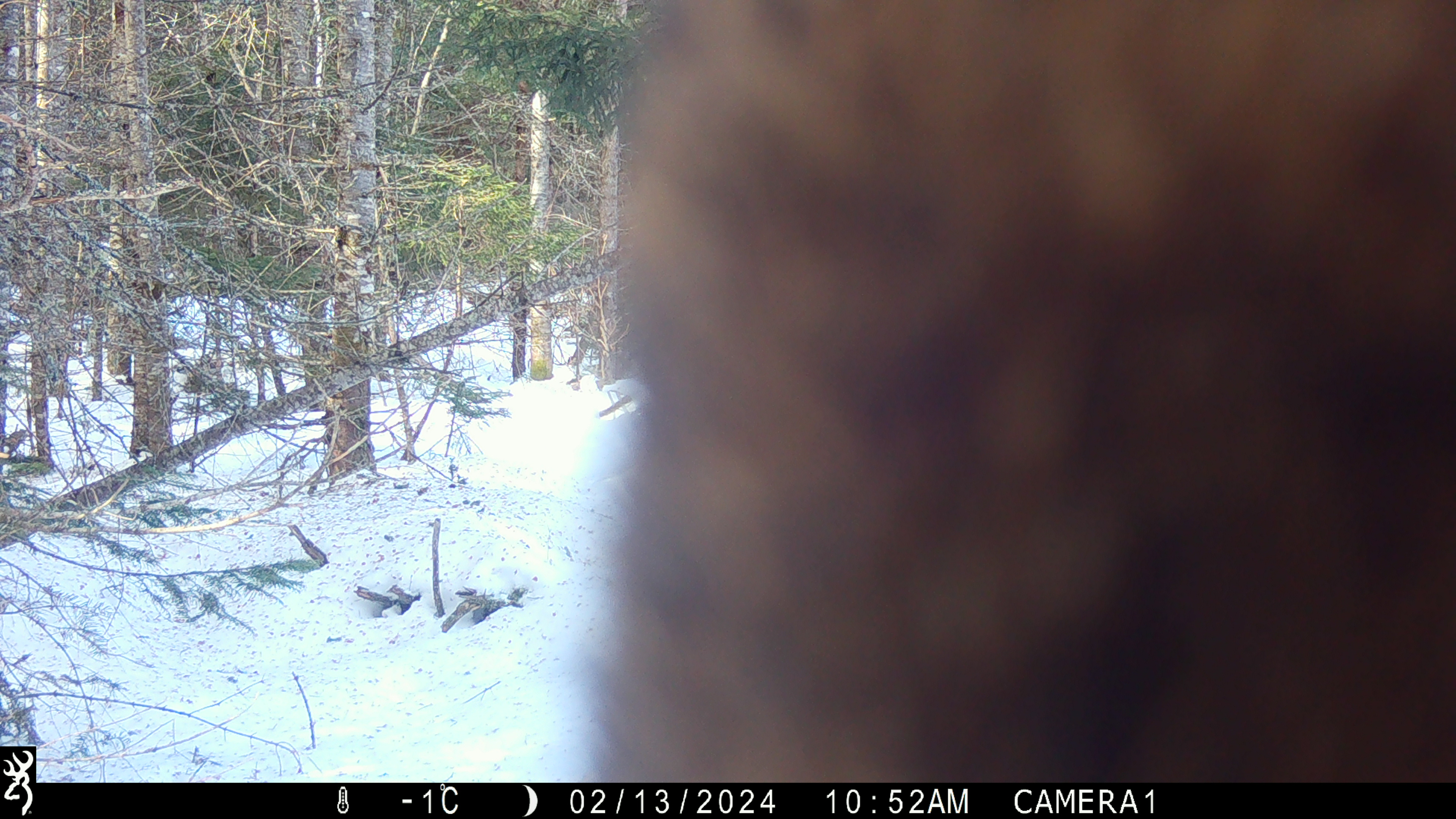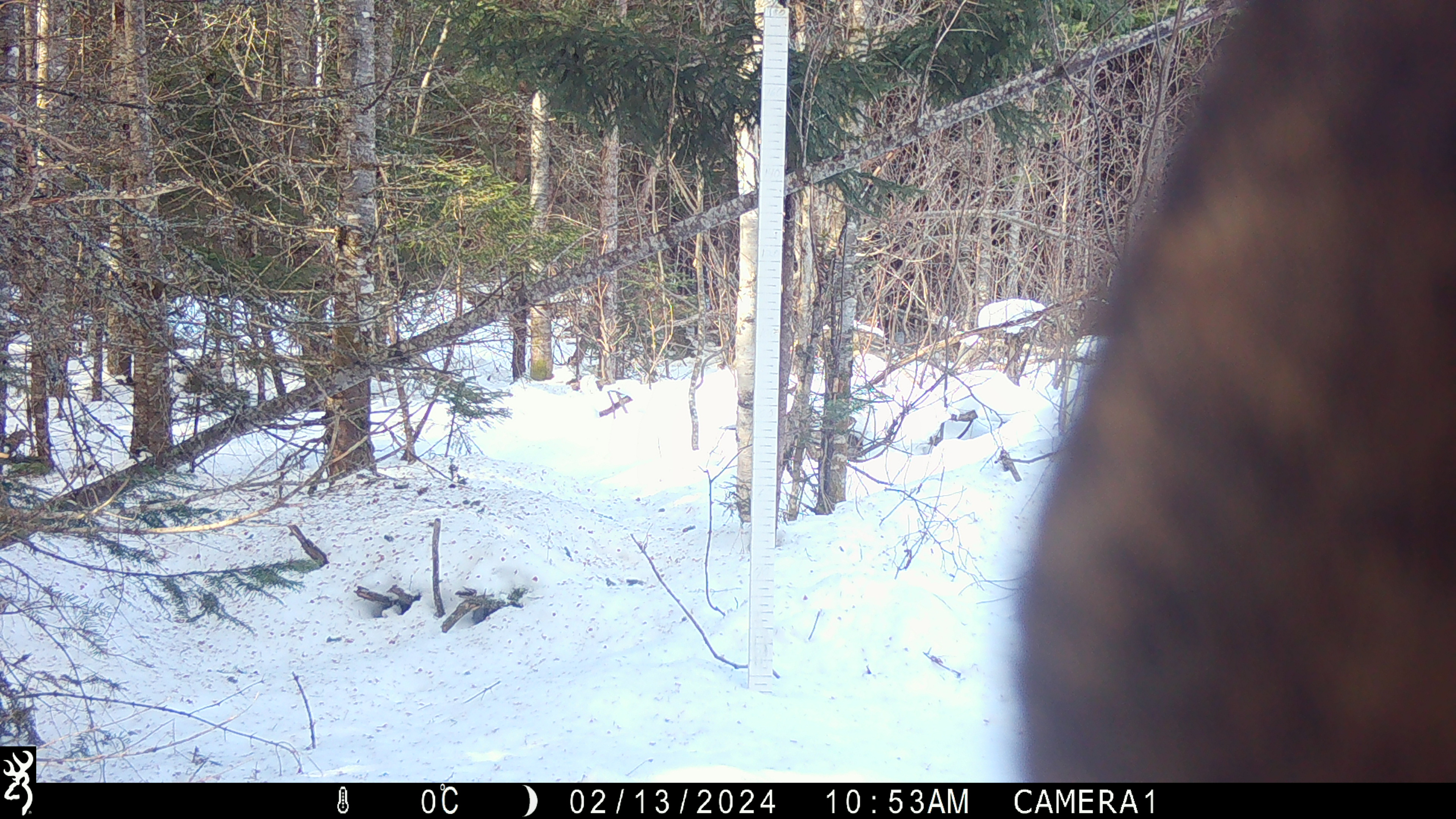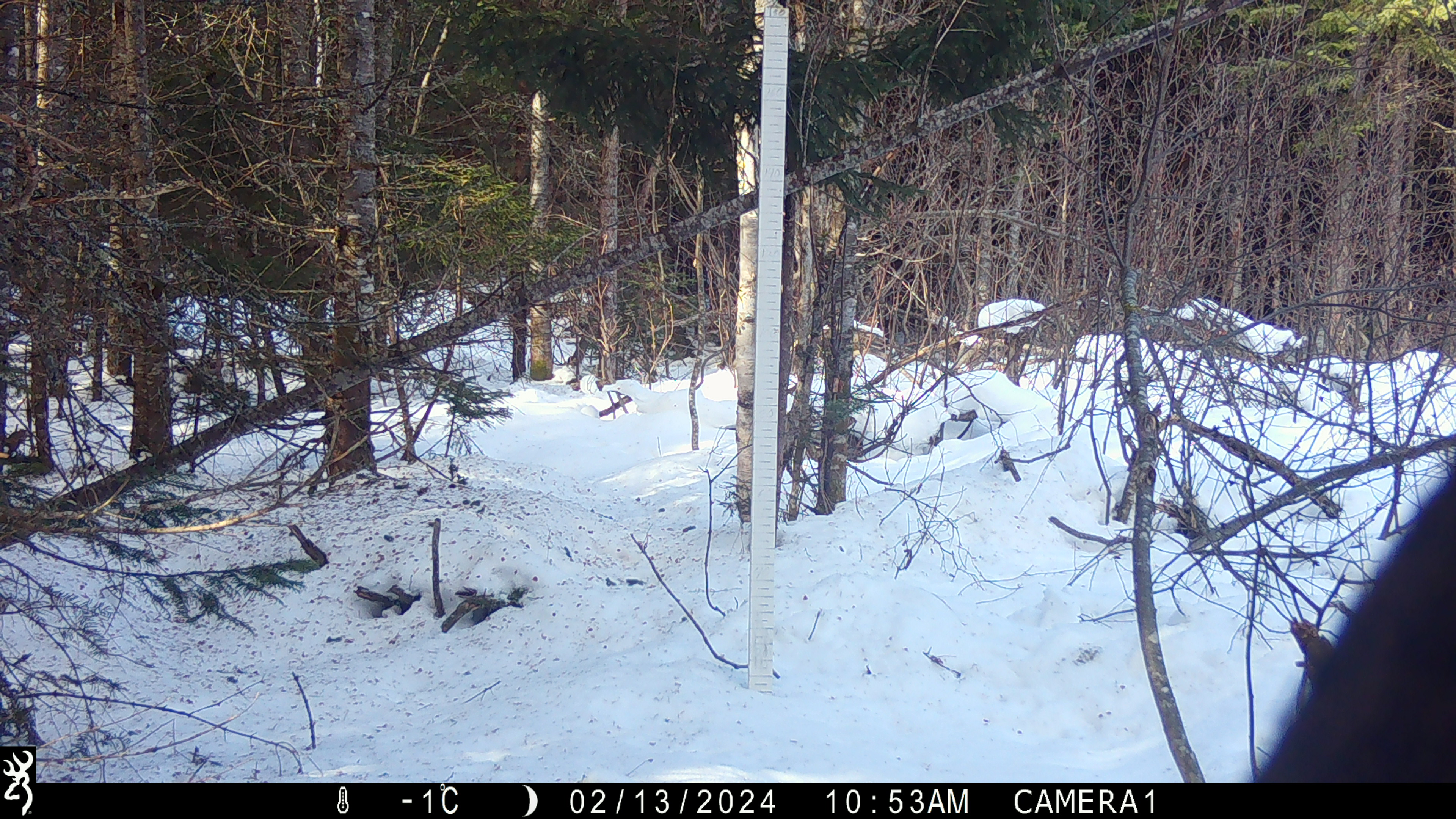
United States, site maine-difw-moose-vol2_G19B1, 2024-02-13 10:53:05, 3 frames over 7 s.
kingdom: Animalia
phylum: Chordata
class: Mammalia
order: Artiodactyla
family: Cervidae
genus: Alces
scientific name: Alces alces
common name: moose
Moose (Alces alces).